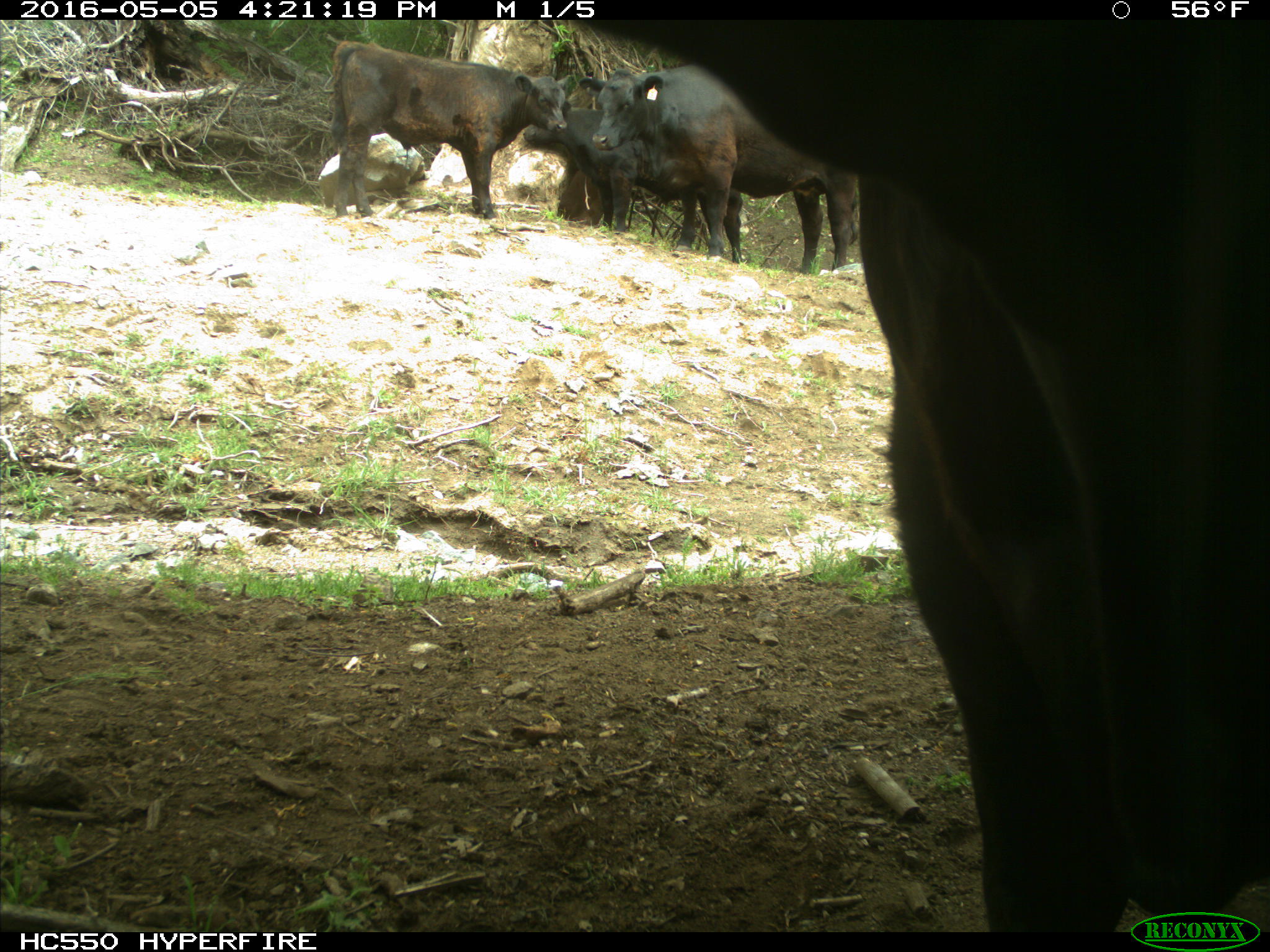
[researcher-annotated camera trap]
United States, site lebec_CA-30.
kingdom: Animalia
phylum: Chordata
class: Mammalia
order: Artiodactyla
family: Bovidae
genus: Bos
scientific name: Bos taurus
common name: domestic cow